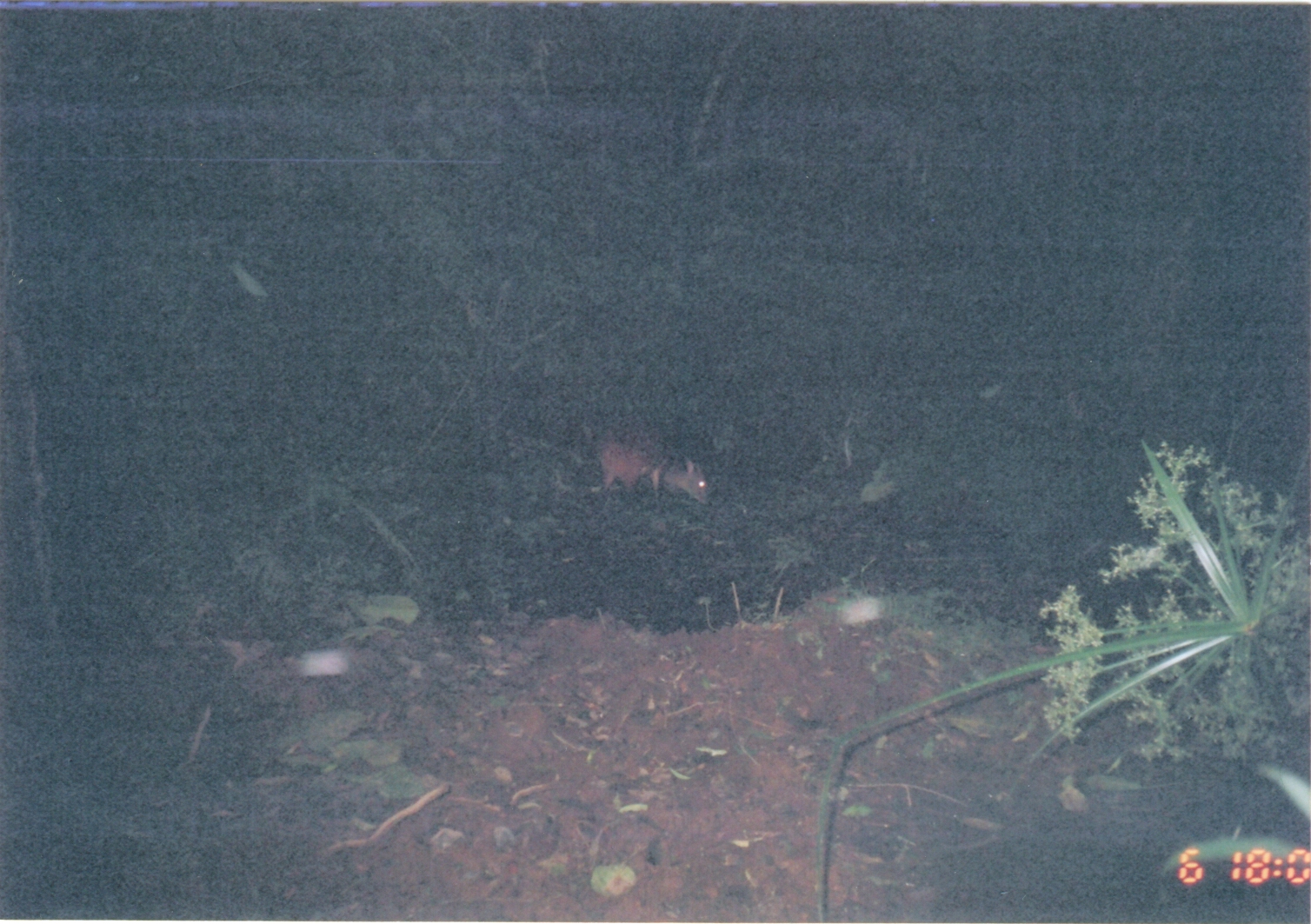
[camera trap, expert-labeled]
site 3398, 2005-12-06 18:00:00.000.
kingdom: Animalia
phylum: Chordata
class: Mammalia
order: Artiodactyla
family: Bovidae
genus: Cephalophus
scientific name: Cephalophus harveyi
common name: harvey's duiker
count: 1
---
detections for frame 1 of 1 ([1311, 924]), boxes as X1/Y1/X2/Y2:
cephalophus harveyi: 590/414/713/510